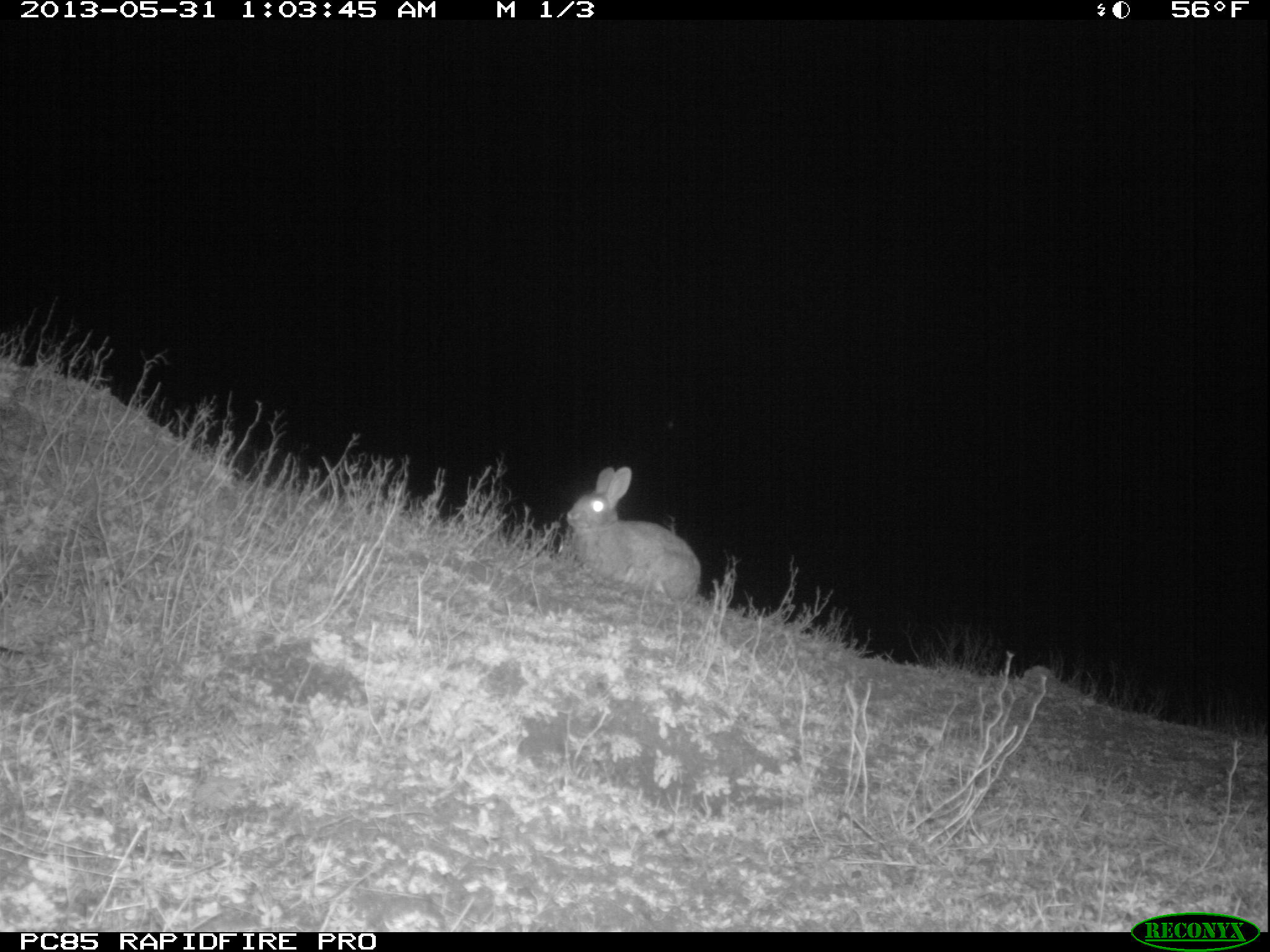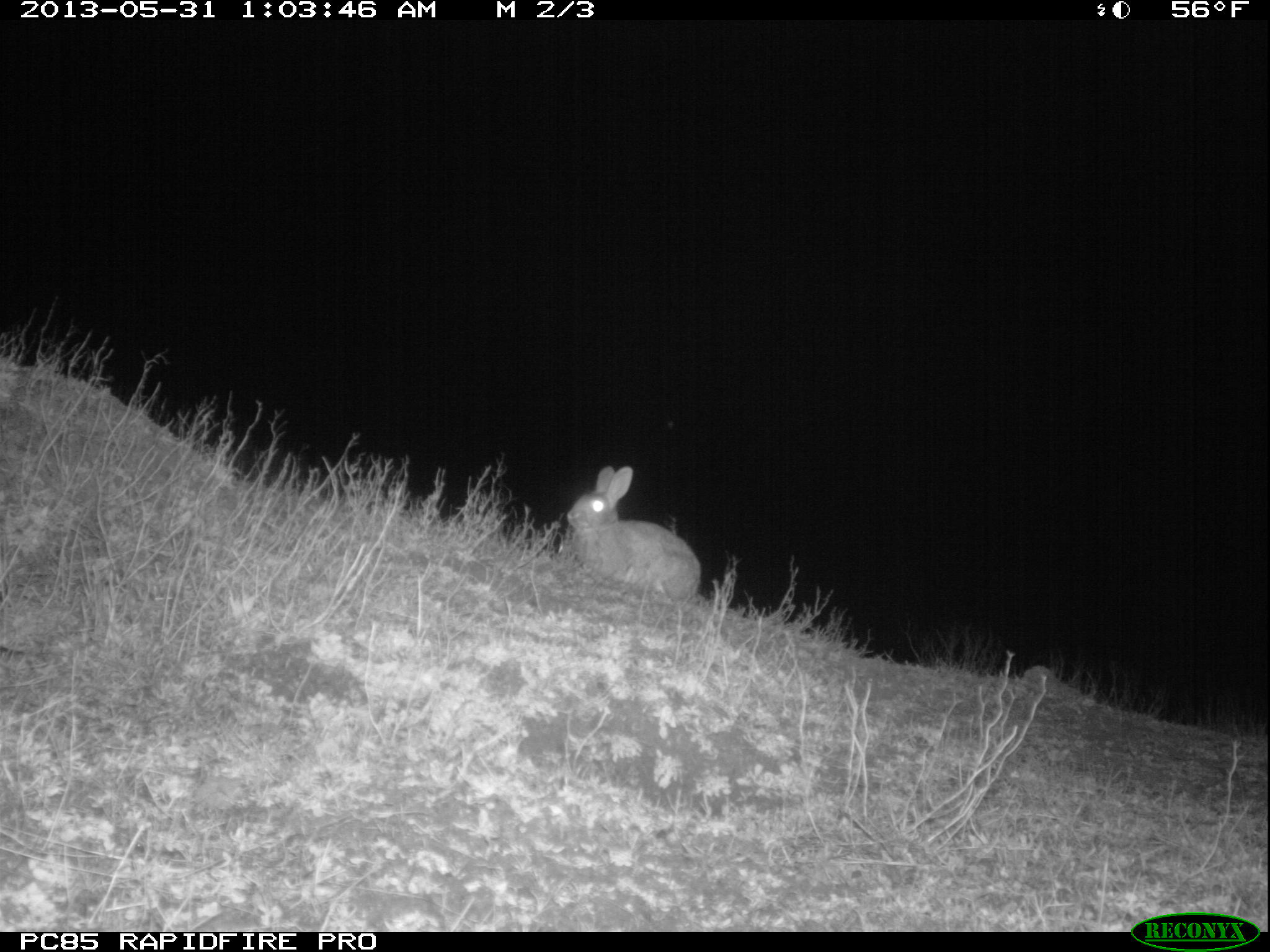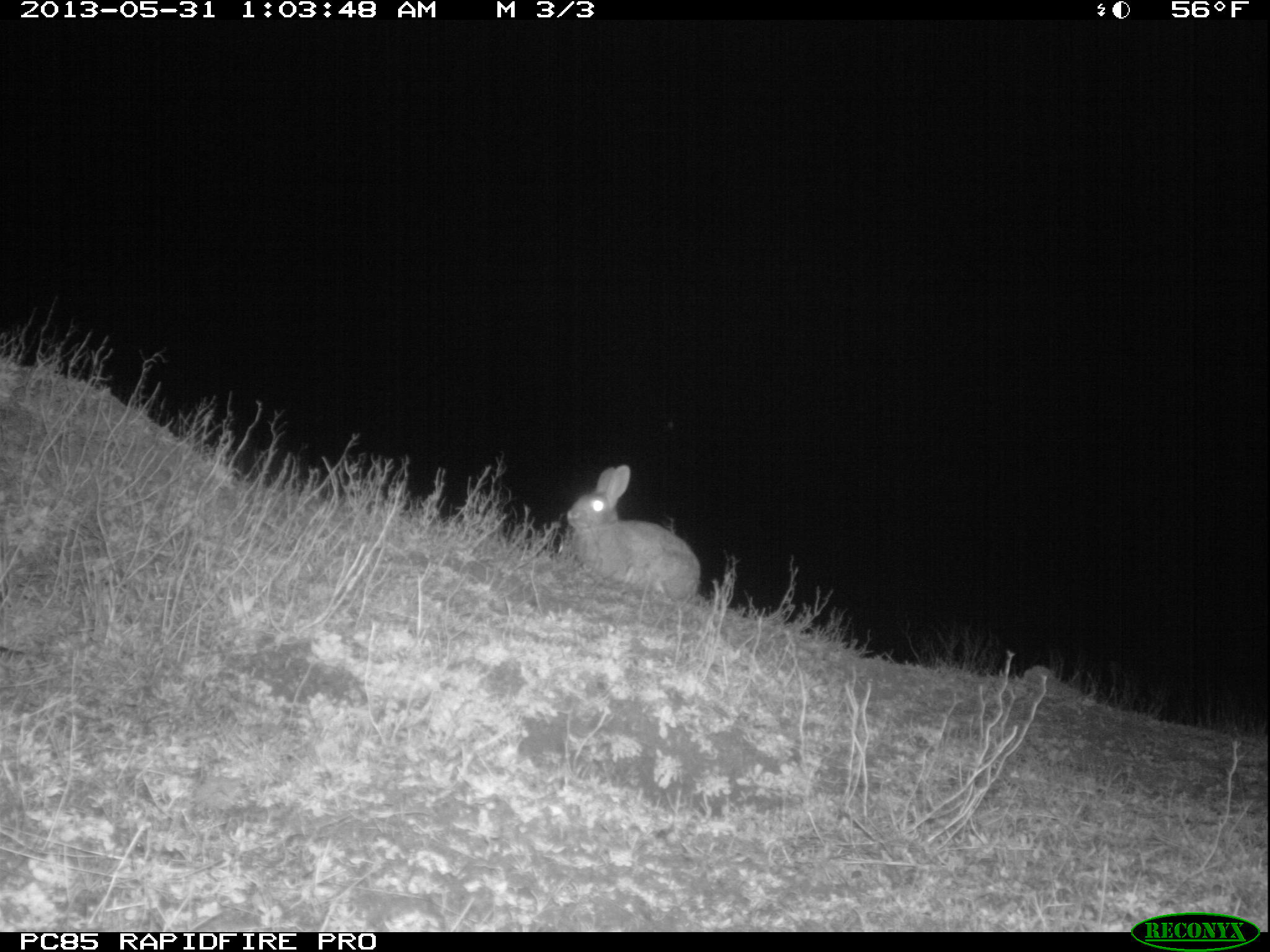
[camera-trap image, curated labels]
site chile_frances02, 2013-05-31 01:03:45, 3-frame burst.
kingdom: Animalia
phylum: Chordata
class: Mammalia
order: Lagomorpha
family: Leporidae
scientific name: Leporidae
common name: rabbits and hares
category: rabbit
Rabbit (rabbits and hares) (Leporidae).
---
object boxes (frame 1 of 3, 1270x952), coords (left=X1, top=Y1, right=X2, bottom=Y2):
rabbit: (left=561, top=464, right=698, bottom=605)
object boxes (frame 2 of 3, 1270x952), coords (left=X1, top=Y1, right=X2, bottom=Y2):
rabbit: (left=561, top=462, right=698, bottom=605)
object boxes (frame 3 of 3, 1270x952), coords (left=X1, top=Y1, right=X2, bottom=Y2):
rabbit: (left=560, top=462, right=698, bottom=606)